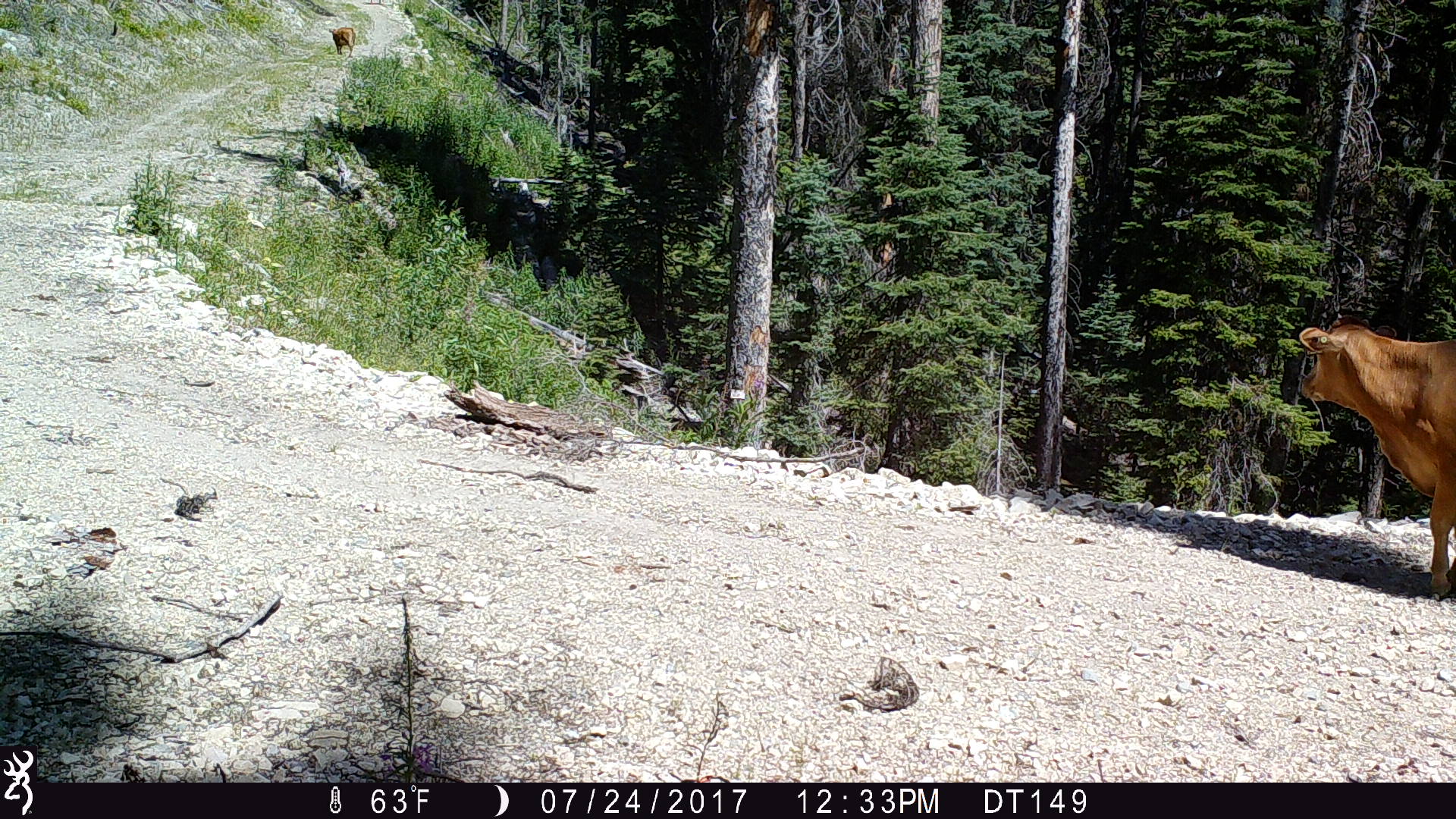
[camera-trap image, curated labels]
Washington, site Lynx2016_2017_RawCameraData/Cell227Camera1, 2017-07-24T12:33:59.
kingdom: Animalia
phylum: Chordata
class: Mammalia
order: Artiodactyla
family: Bovidae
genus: Bos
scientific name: Bos taurus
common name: domestic cattle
Domestic cattle (Bos taurus). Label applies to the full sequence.